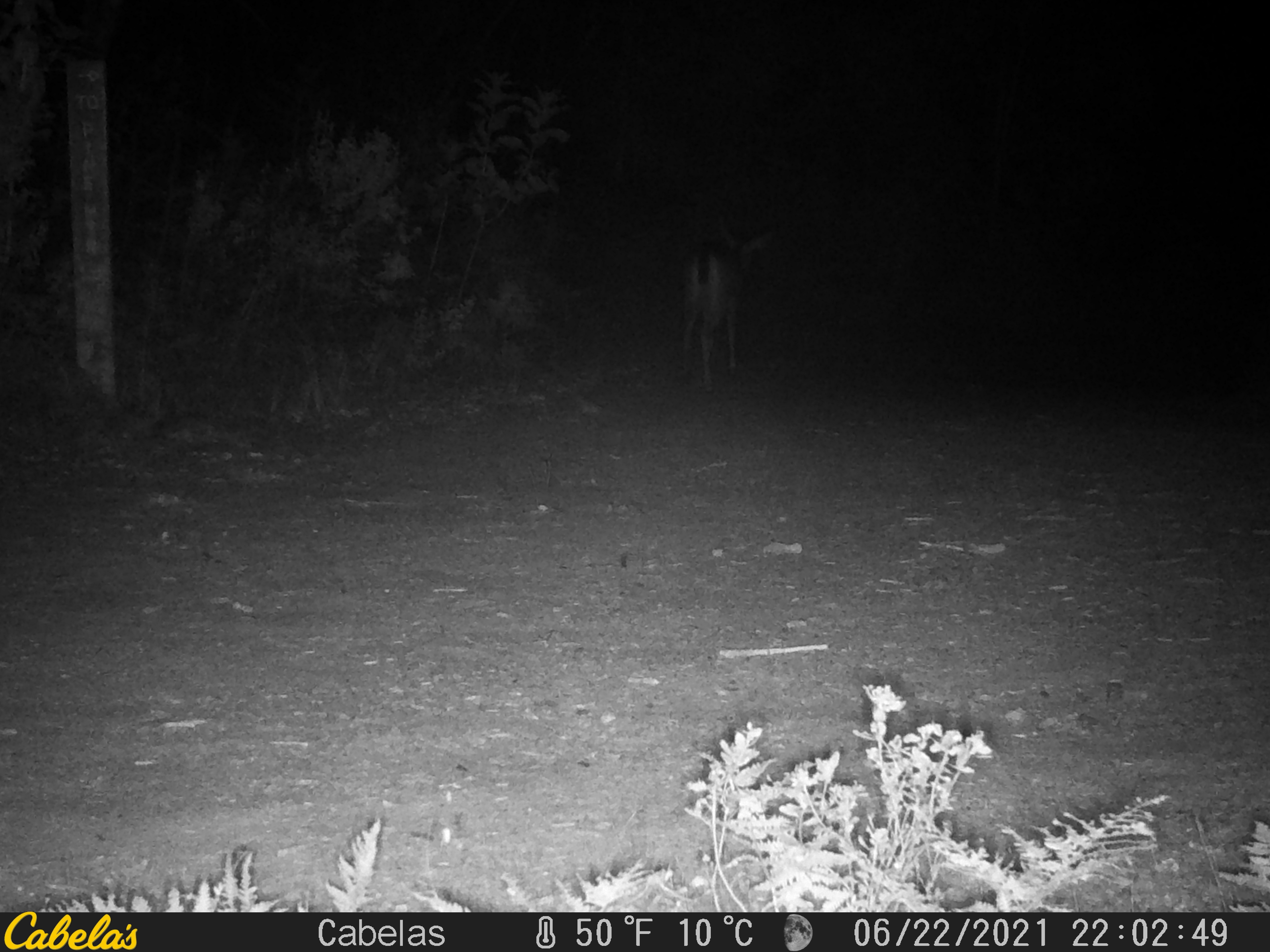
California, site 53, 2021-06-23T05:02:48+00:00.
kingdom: Animalia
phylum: Chordata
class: Mammalia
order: Artiodactyla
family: Cervidae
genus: Odocoileus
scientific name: Odocoileus hemionus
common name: mule deer